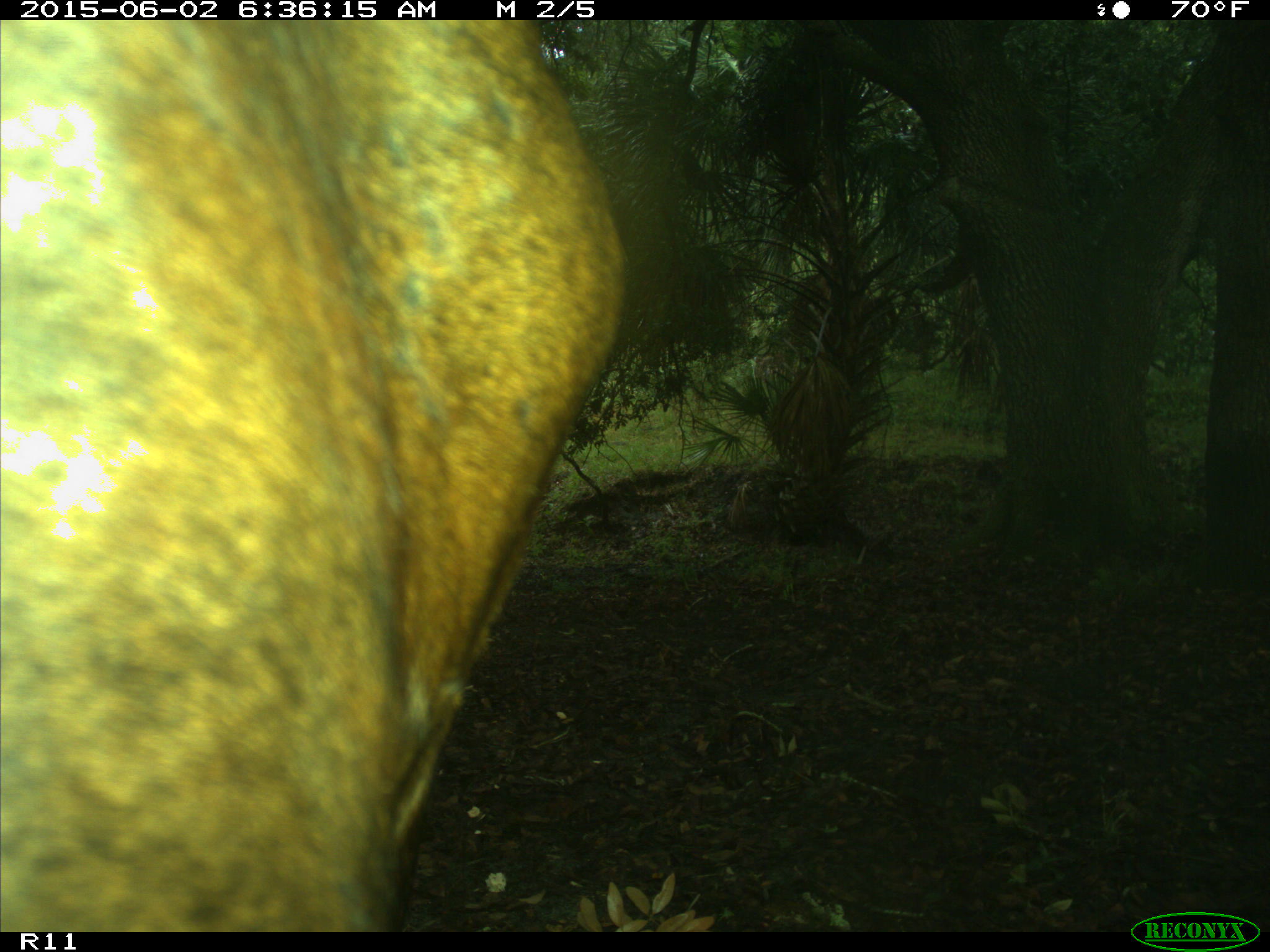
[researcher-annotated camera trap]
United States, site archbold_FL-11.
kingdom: Animalia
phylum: Chordata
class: Mammalia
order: Artiodactyla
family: Bovidae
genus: Bos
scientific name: Bos taurus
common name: domestic cow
Bos taurus (domestic cow).